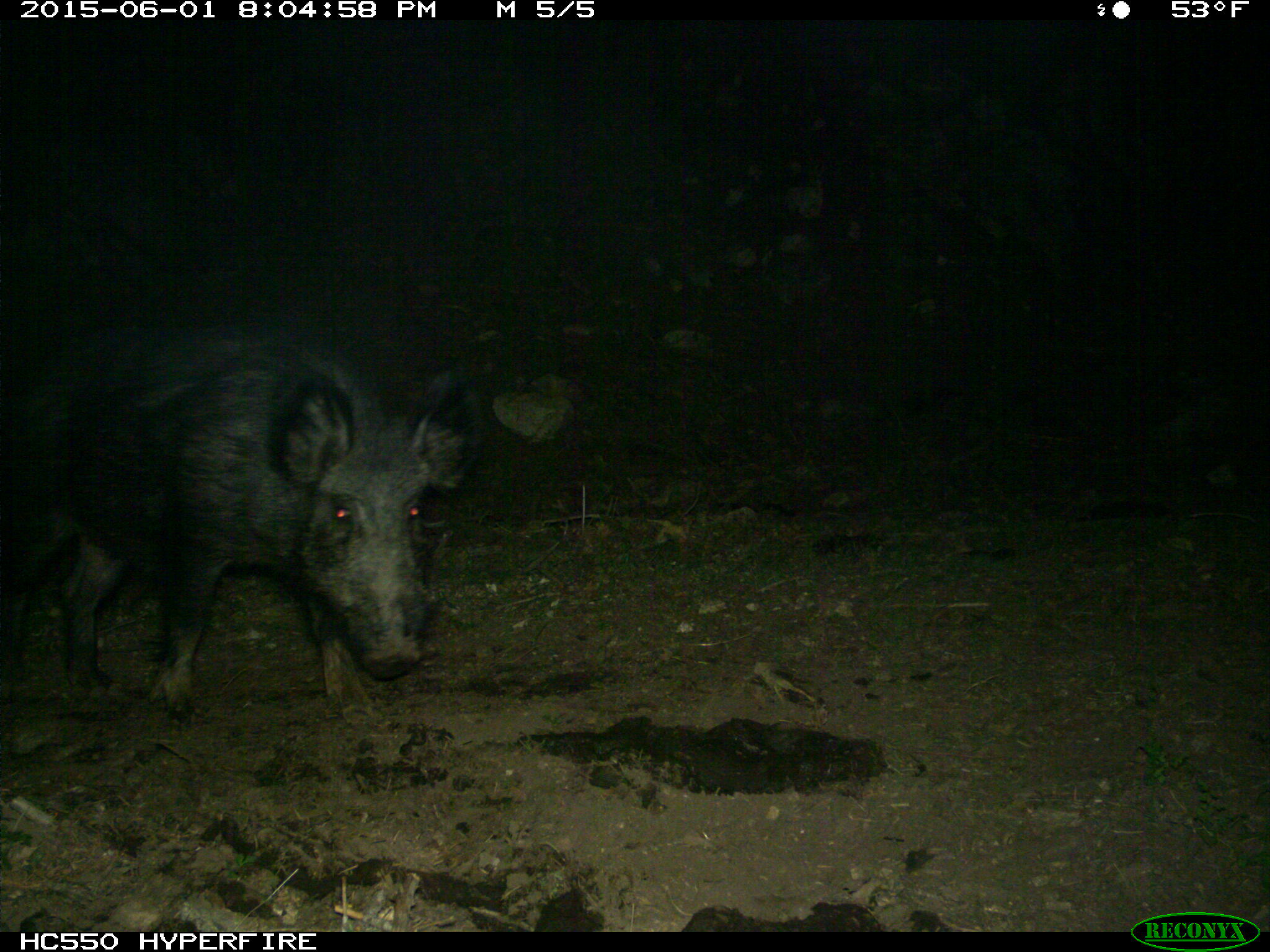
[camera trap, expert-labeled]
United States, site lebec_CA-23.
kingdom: Animalia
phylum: Chordata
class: Mammalia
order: Artiodactyla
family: Suidae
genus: Sus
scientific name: Sus scrofa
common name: wild boar